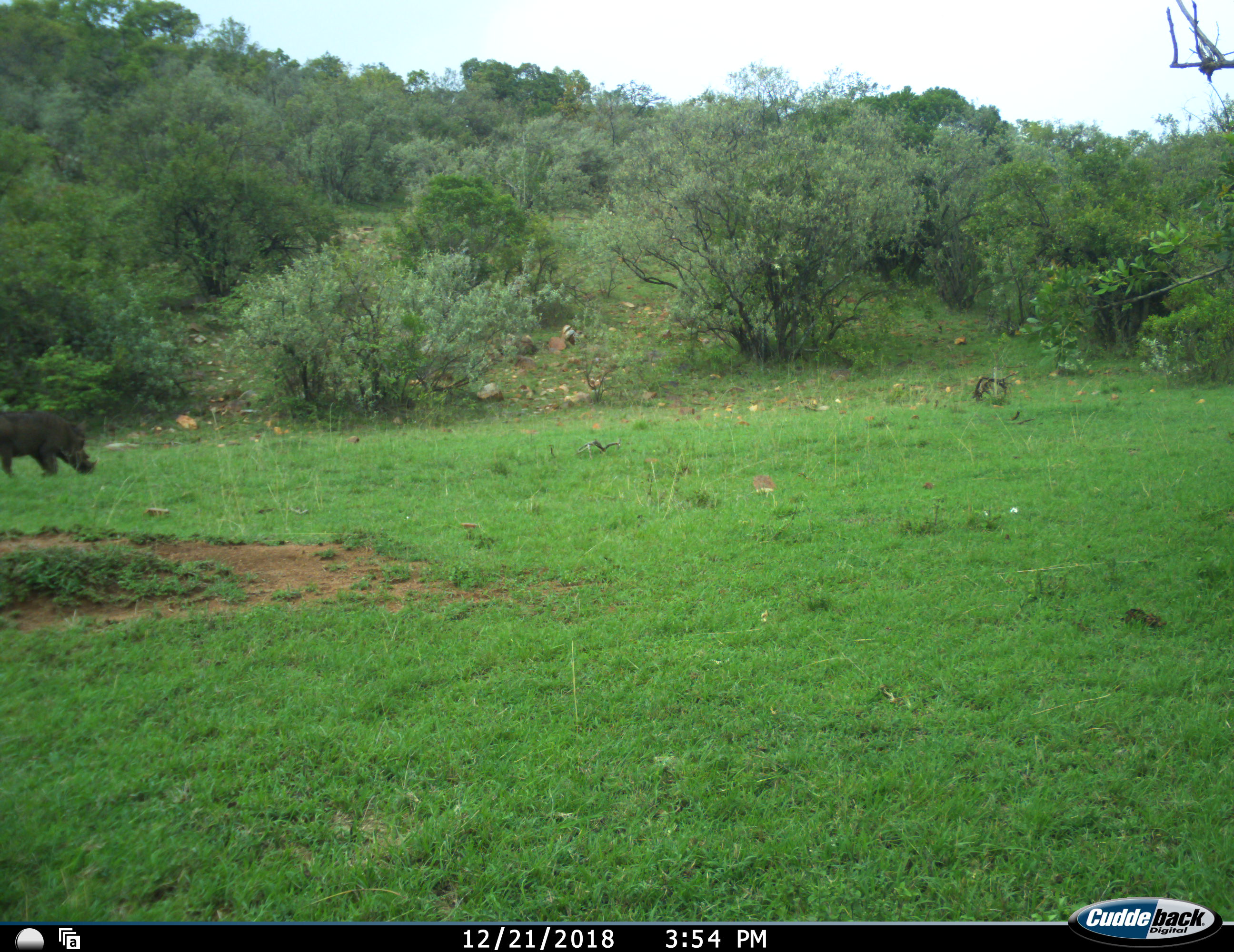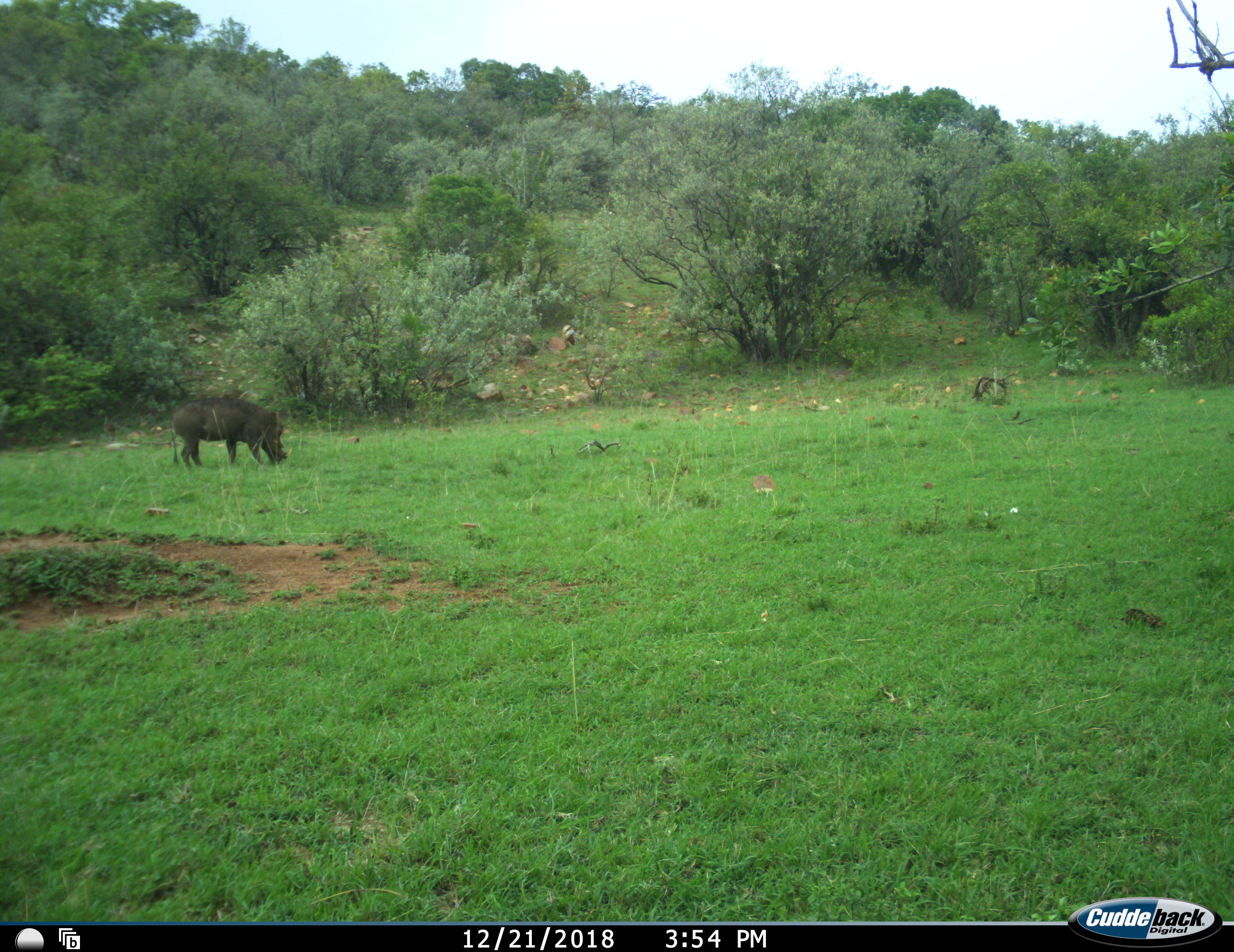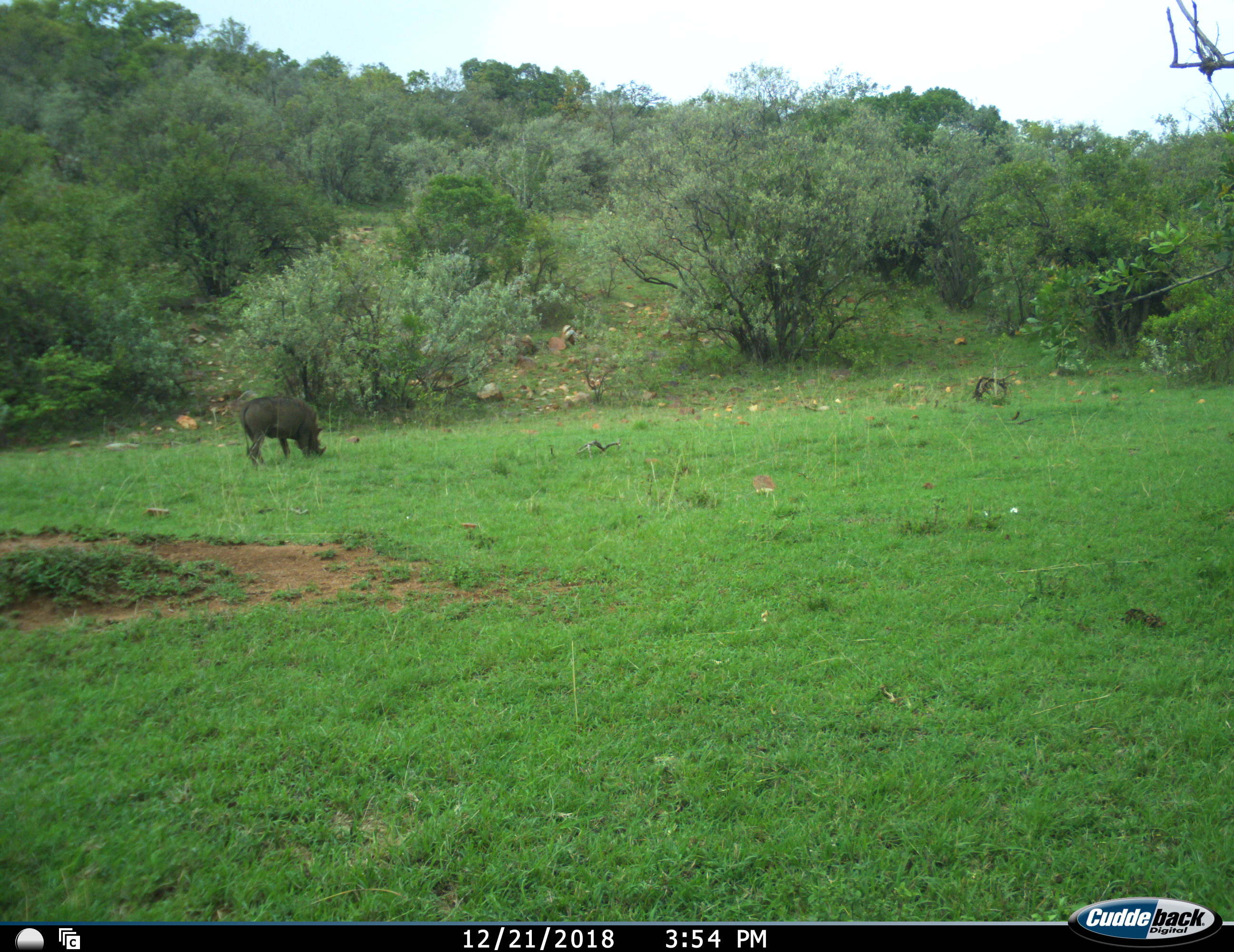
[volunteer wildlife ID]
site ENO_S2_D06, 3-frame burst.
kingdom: Animalia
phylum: Chordata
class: Mammalia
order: Artiodactyla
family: Suidae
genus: Phacochoerus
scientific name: Phacochoerus africanus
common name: warthog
Warthog (Phacochoerus africanus), count 1. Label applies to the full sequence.